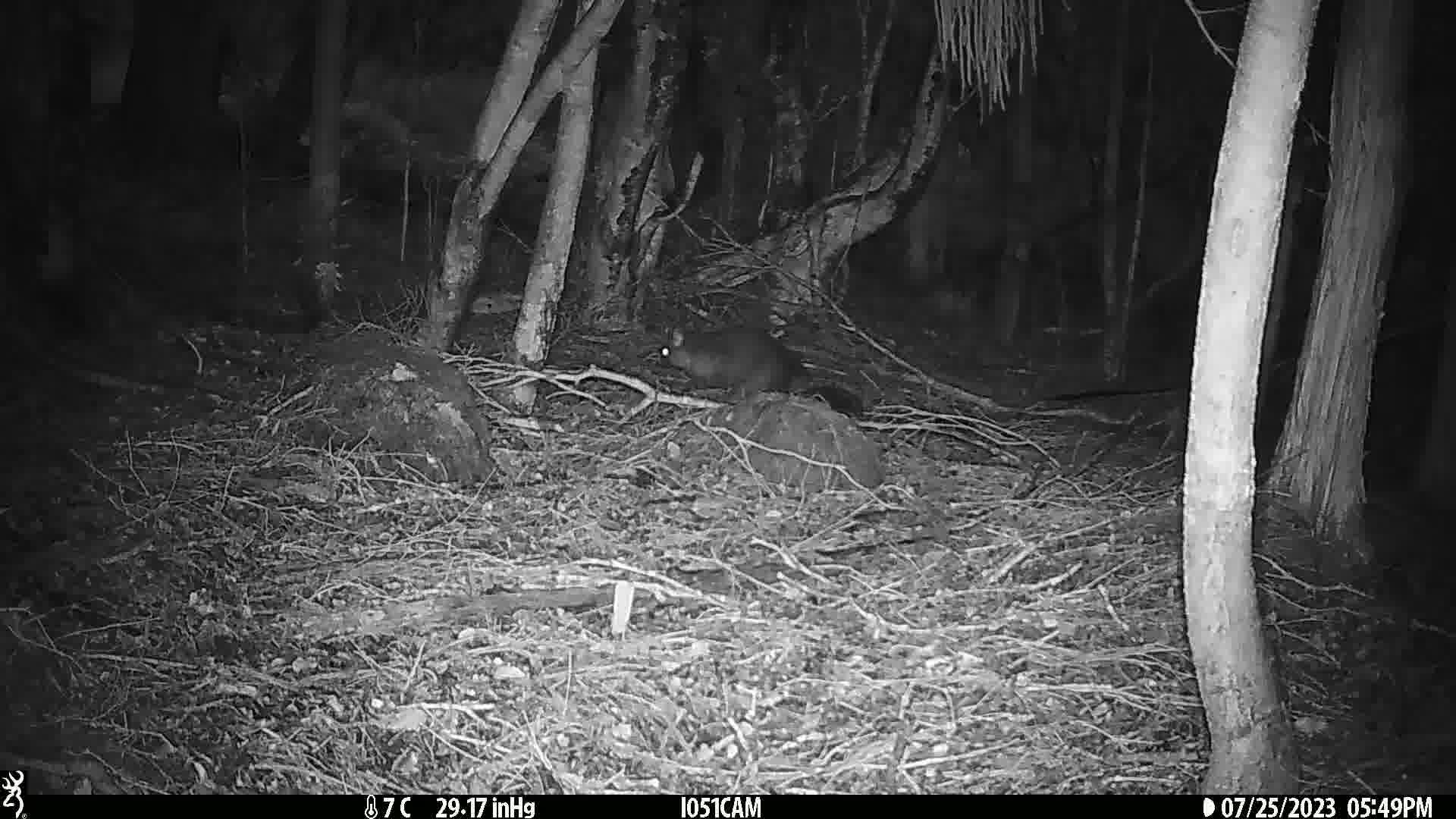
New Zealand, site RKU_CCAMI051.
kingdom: Animalia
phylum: Chordata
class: Mammalia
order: Diprotodontia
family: Phalangeridae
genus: Trichosurus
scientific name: Trichosurus vulpecula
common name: common brushtail possum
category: possum